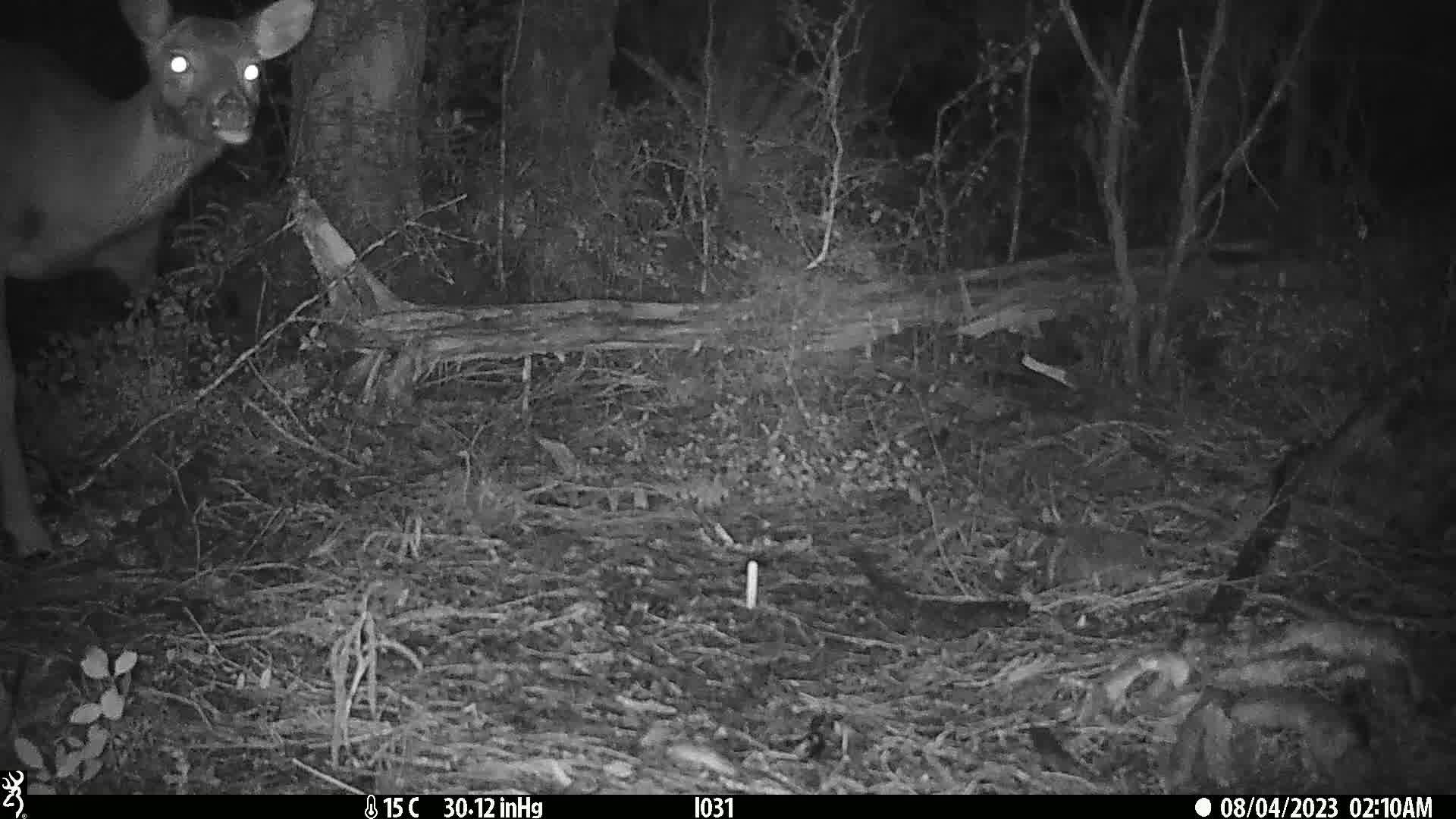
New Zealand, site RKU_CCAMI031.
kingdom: Animalia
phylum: Chordata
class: Mammalia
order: Artiodactyla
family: Cervidae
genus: Odocoileus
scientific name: Odocoileus virginianus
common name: white-tailed deer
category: white tailed deer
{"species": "white tailed deer (white-tailed deer) (Odocoileus virginianus)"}